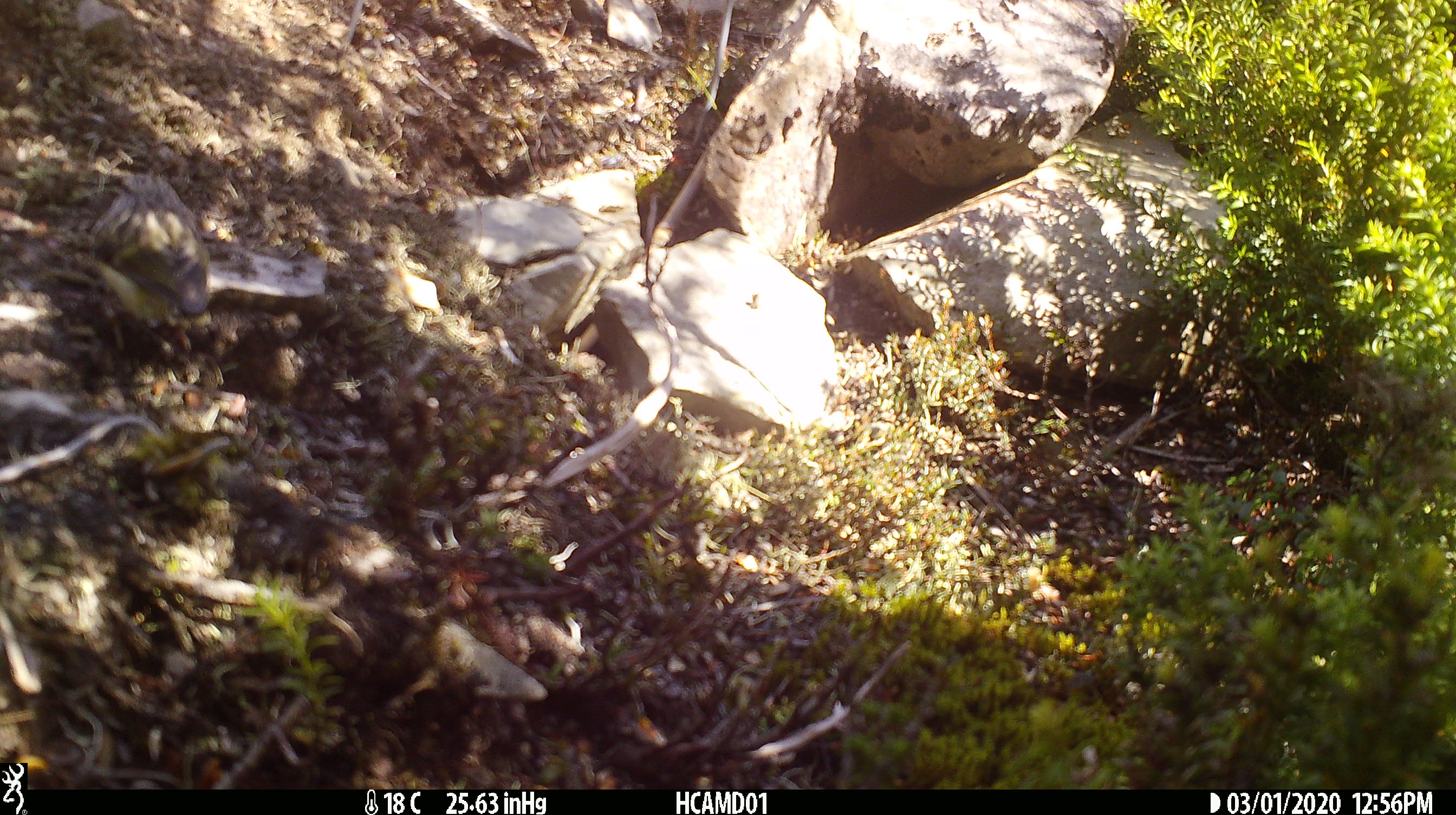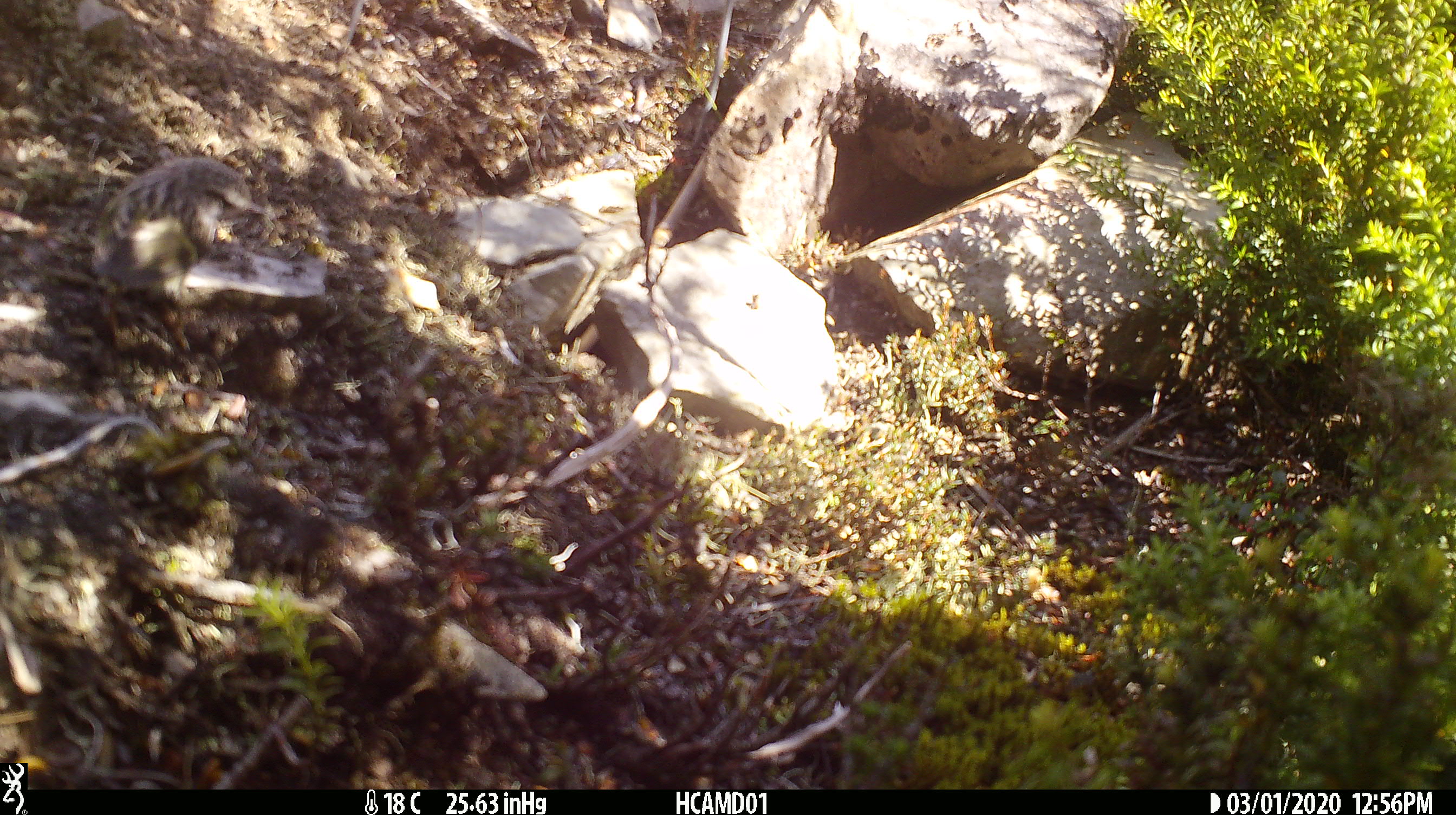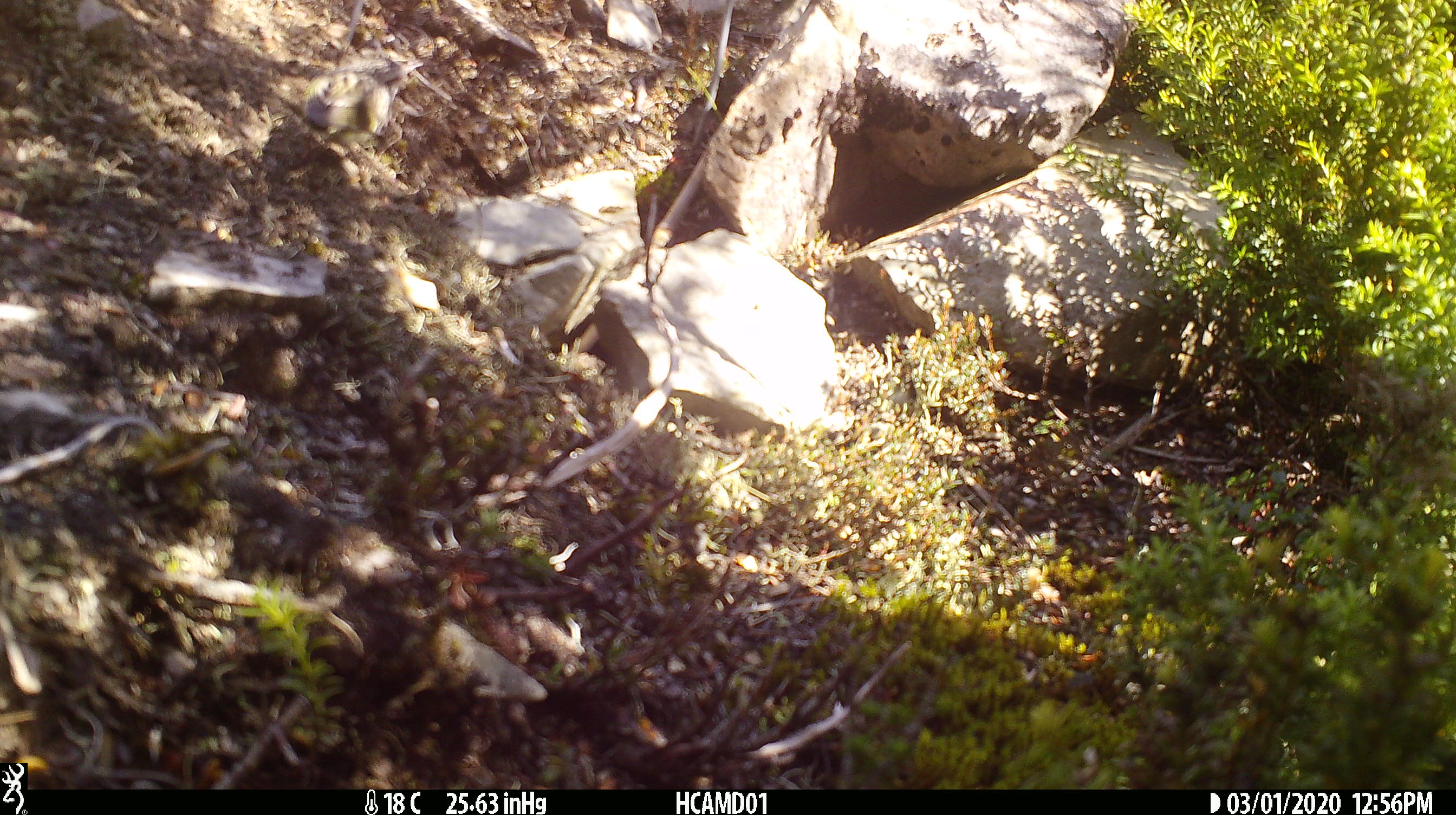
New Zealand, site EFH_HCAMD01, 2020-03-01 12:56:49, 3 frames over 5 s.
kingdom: Animalia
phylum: Chordata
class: Aves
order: Passeriformes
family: Acanthisittidae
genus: Acanthisitta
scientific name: Acanthisitta chloris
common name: rifleman